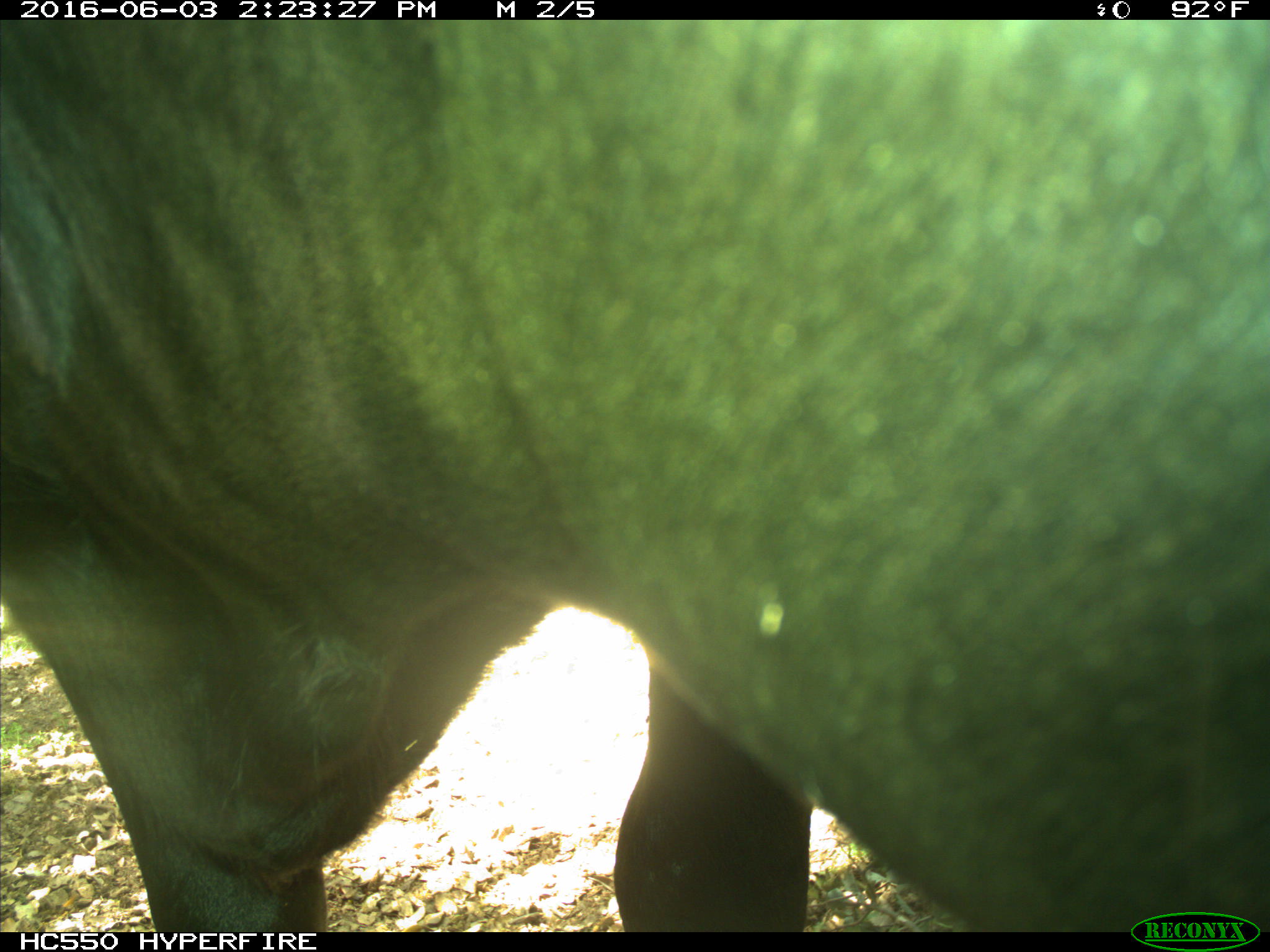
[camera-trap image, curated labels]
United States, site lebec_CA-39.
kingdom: Animalia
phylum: Chordata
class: Mammalia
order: Artiodactyla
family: Bovidae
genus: Bos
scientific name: Bos taurus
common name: domestic cow